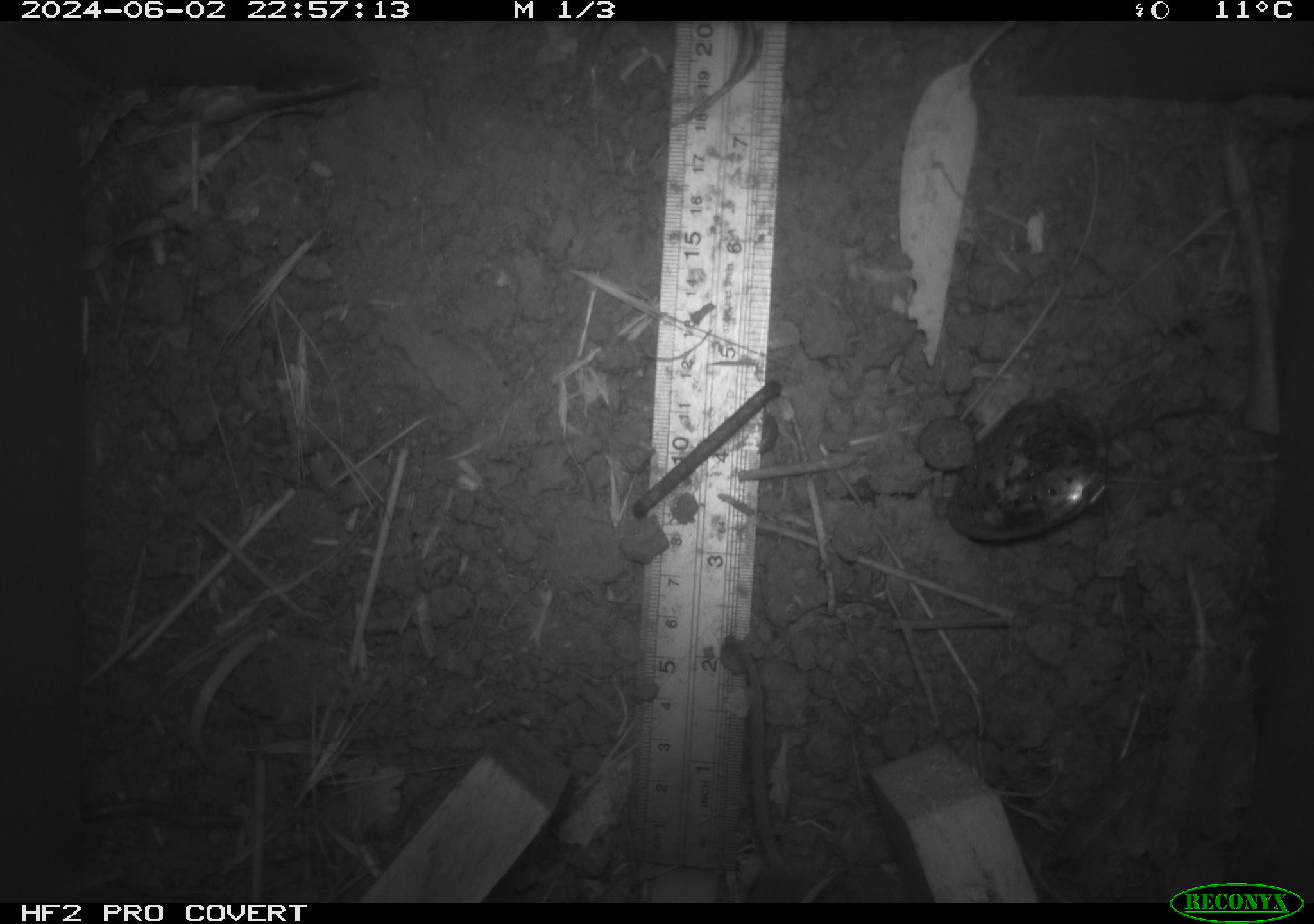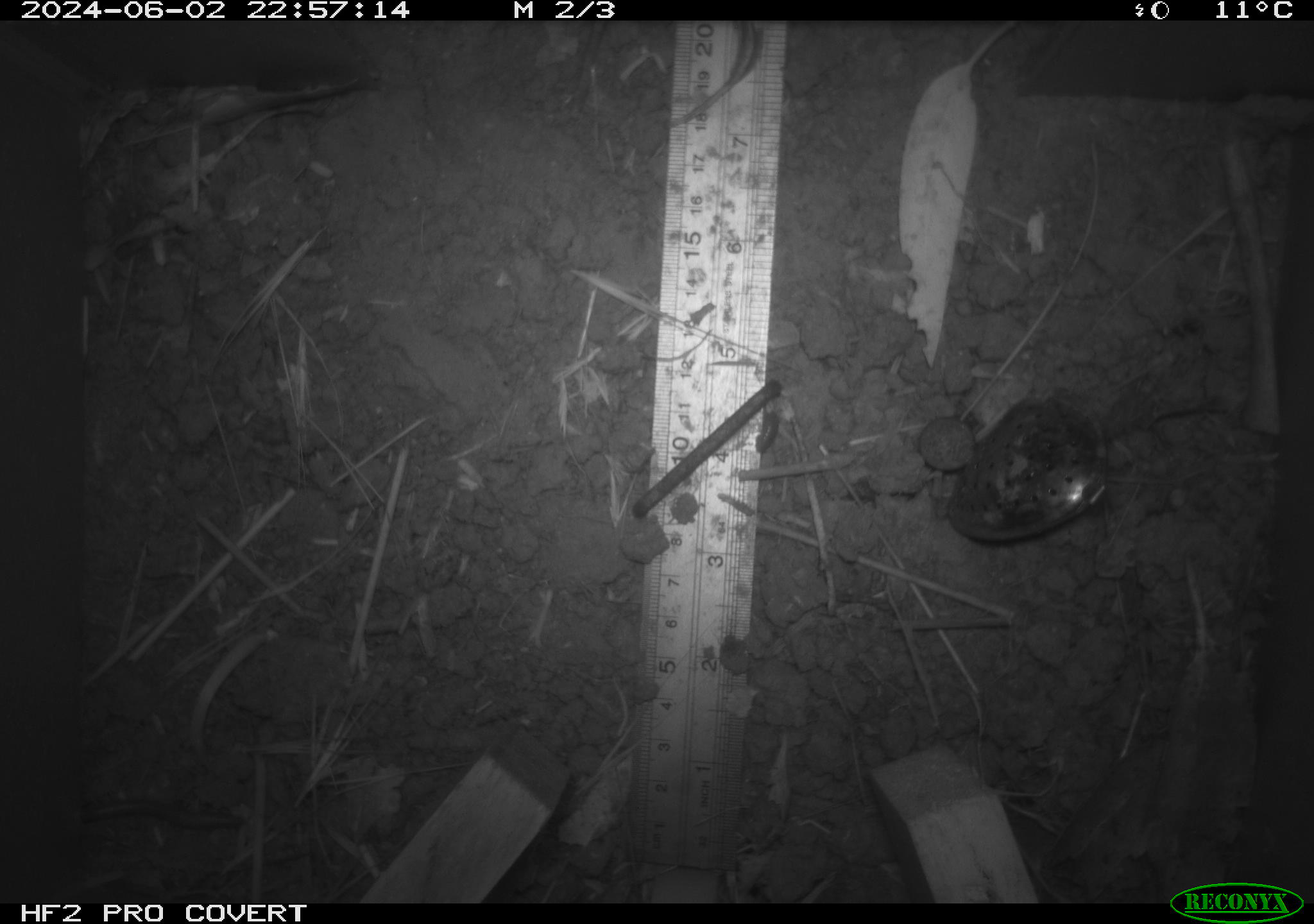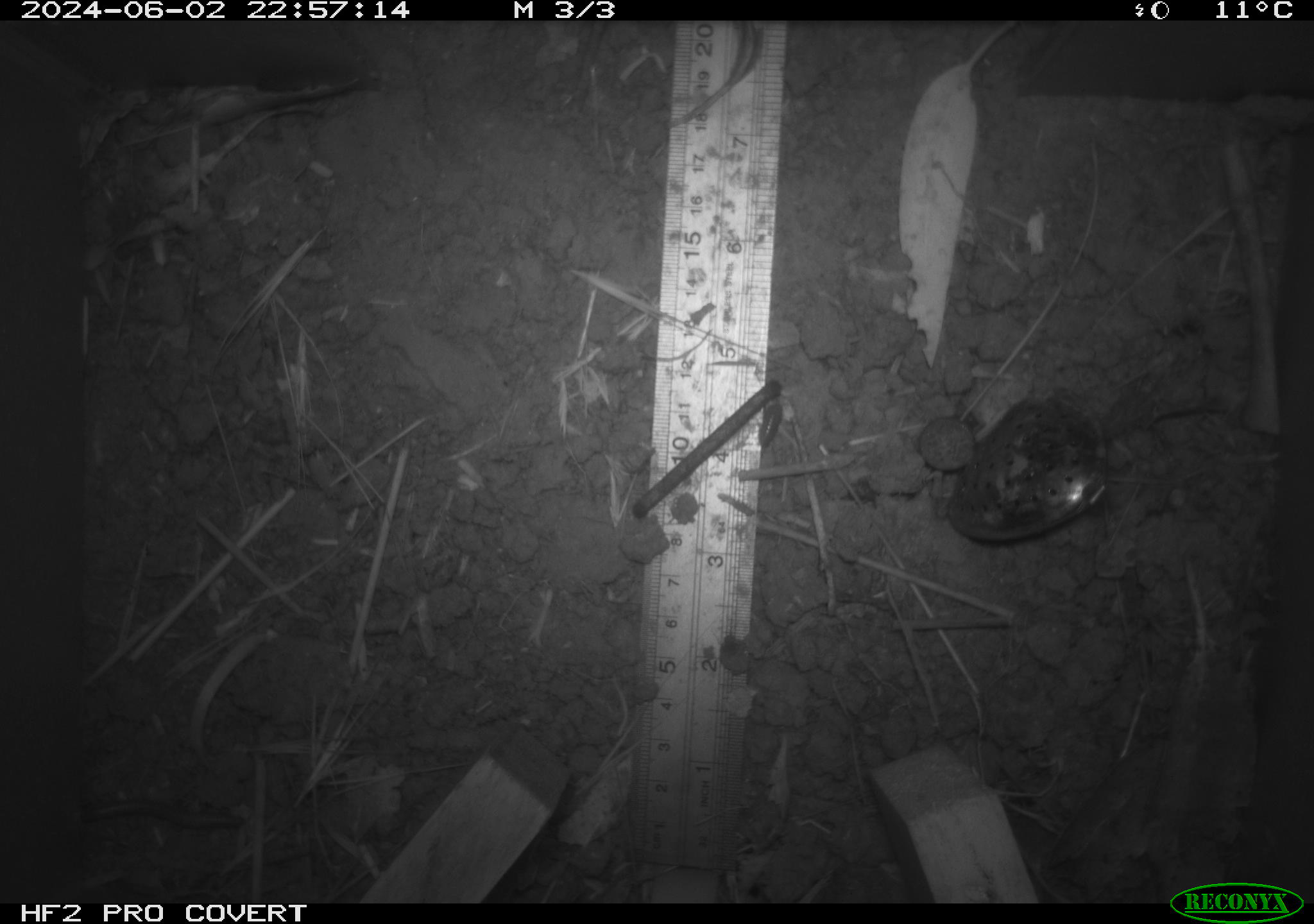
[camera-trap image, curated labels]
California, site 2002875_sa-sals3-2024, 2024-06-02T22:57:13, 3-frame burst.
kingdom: Animalia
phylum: Chordata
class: Mammalia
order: Rodentia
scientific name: Rodentia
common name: mouse species